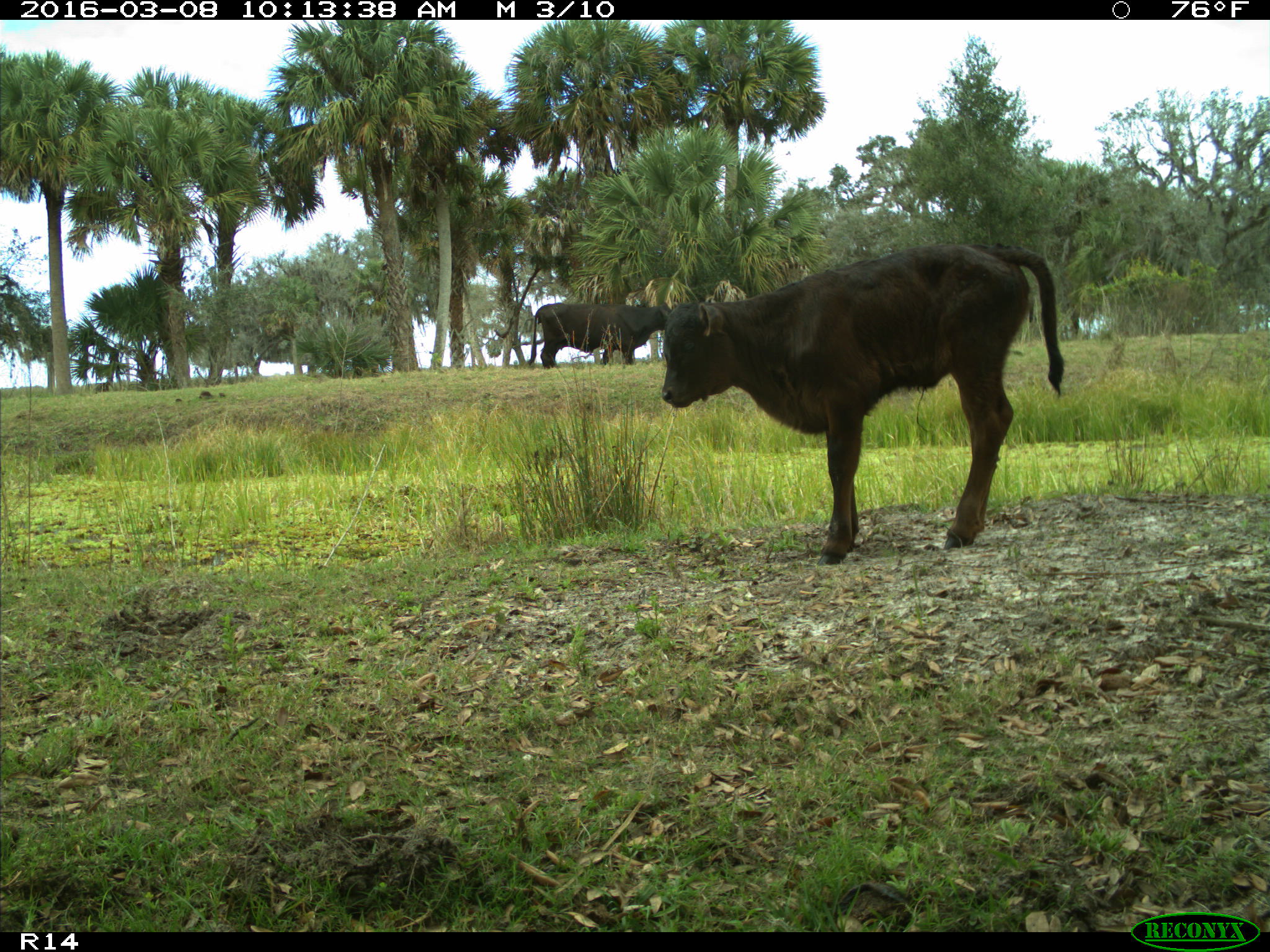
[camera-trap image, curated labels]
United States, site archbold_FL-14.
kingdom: Animalia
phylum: Chordata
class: Mammalia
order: Artiodactyla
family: Bovidae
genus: Bos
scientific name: Bos taurus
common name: domestic cow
Bos taurus (domestic cow).